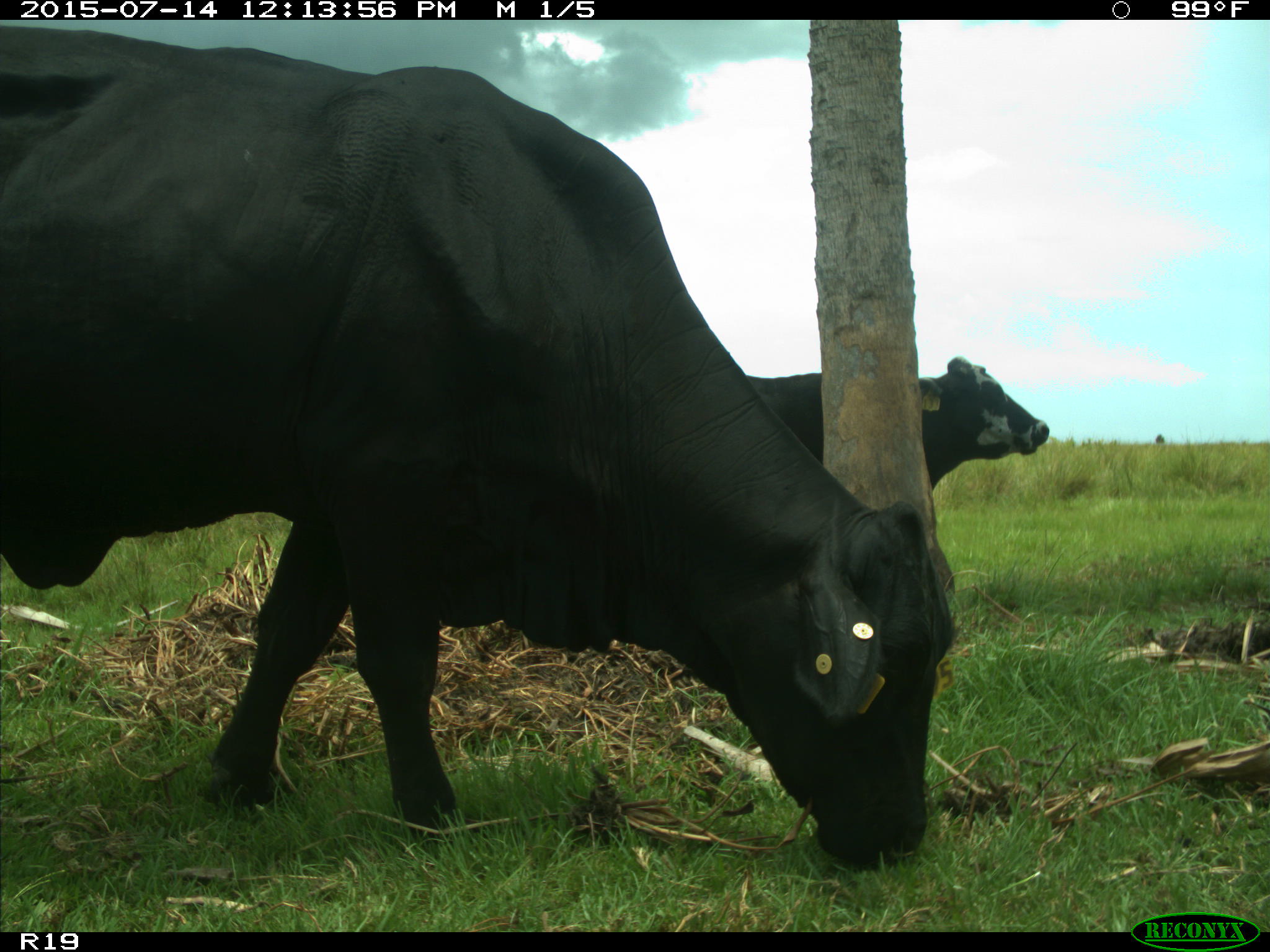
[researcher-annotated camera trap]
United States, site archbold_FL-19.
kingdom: Animalia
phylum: Chordata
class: Mammalia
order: Artiodactyla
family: Bovidae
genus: Bos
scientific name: Bos taurus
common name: domestic cow